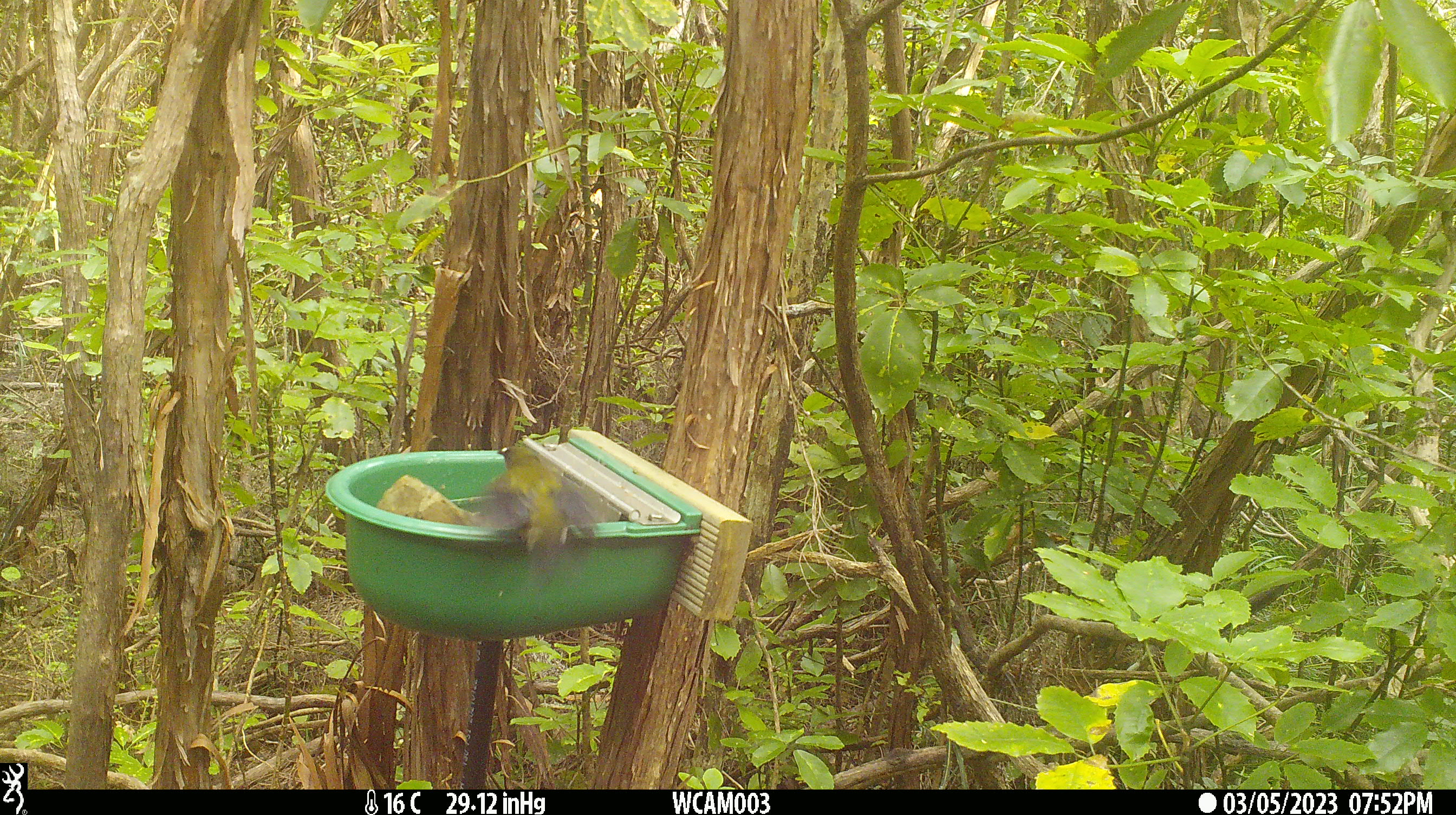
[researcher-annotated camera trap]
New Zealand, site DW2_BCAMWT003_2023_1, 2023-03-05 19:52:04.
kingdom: Animalia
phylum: Chordata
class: Aves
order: Passeriformes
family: Meliphagidae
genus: Anthornis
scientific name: Anthornis melanura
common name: new zealand bellbird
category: bellbird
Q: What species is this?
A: Bellbird (new zealand bellbird) (Anthornis melanura).